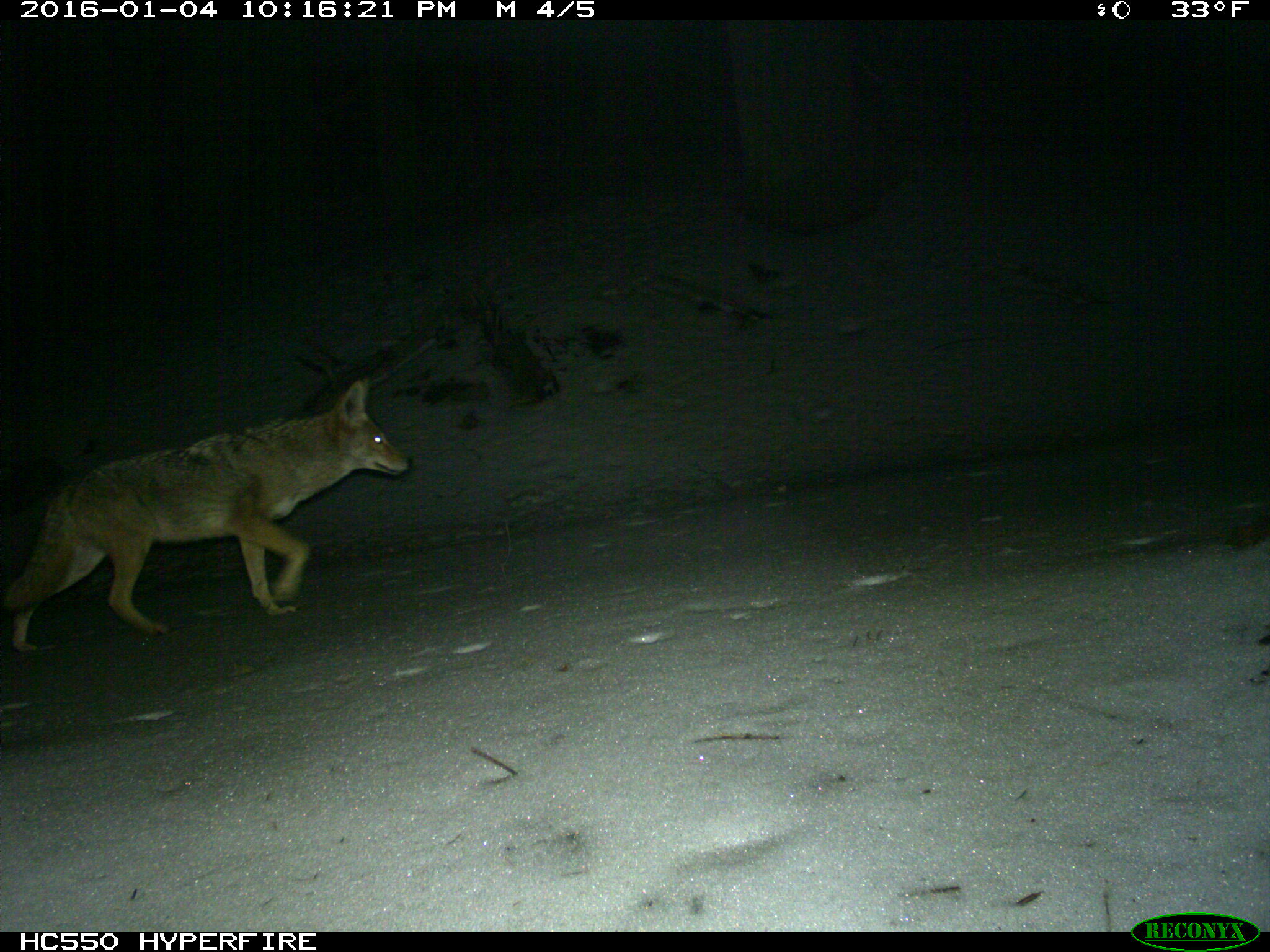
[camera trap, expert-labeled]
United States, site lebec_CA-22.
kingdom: Animalia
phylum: Chordata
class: Mammalia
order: Carnivora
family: Canidae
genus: Canis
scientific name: Canis latrans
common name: coyote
Canis latrans (coyote).